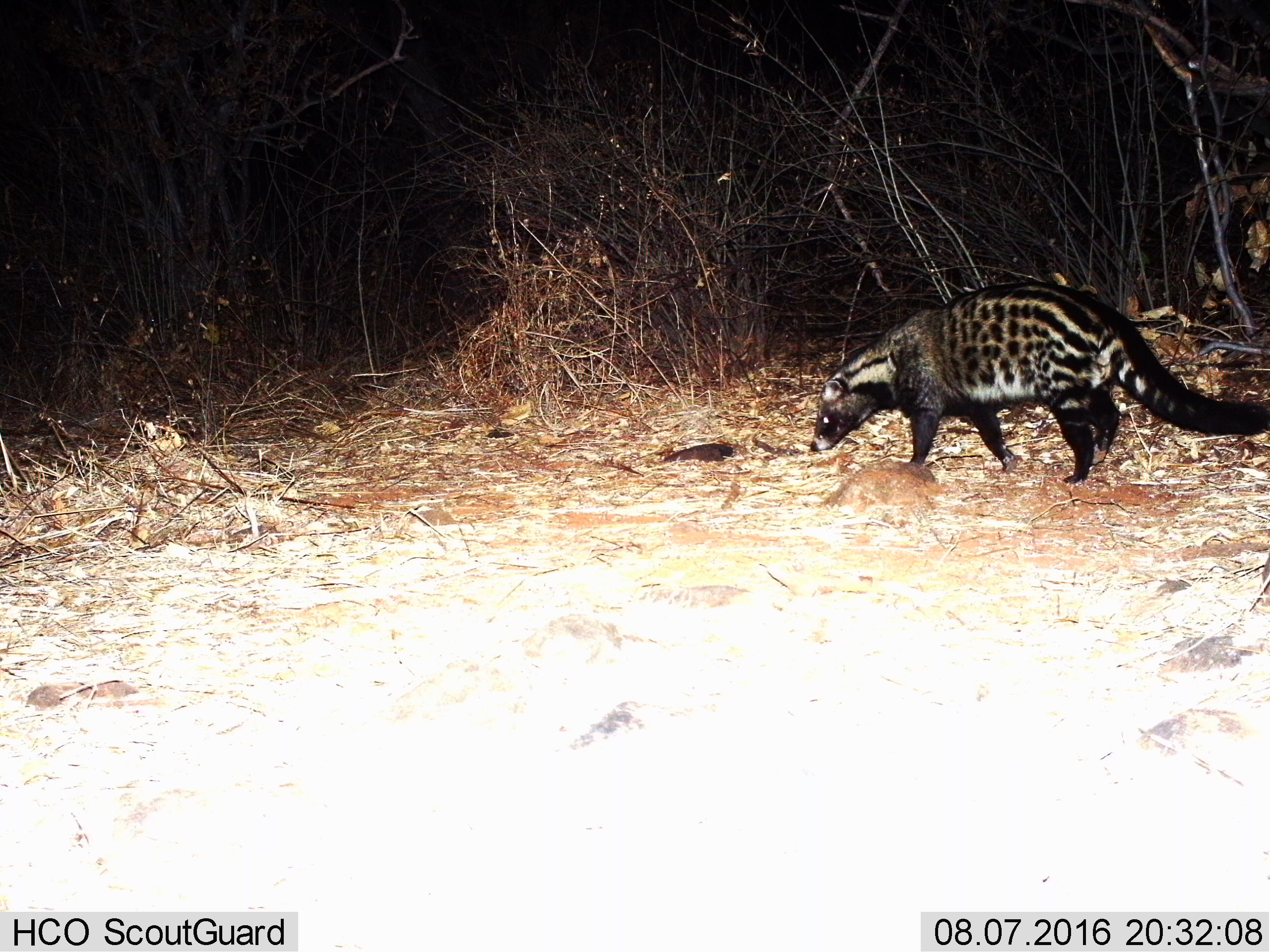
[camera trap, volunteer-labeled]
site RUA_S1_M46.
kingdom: Animalia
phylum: Chordata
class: Mammalia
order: Carnivora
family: Viverridae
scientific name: Viverridae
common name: civet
Civet (Viverridae), count 1. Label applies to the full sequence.